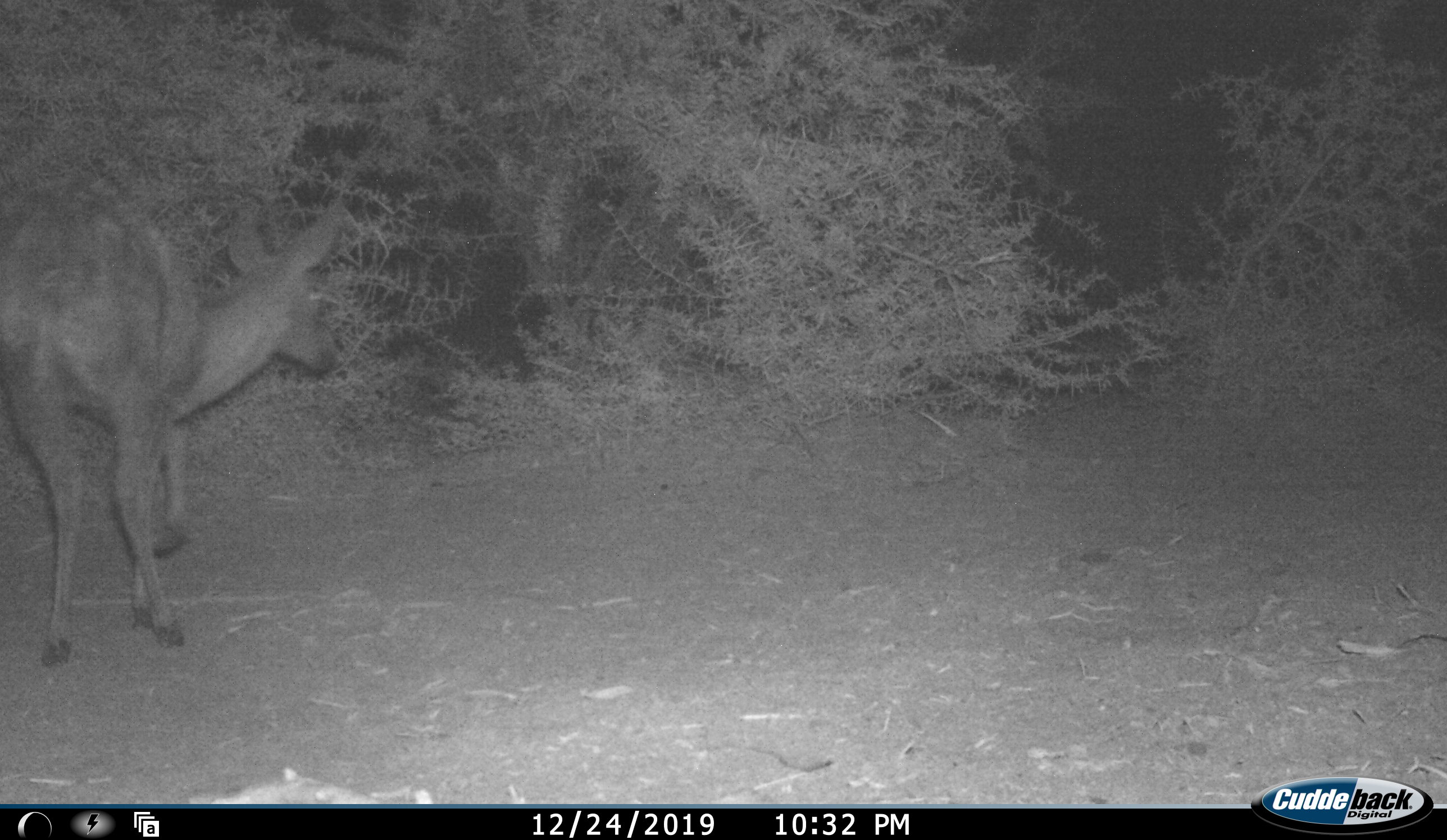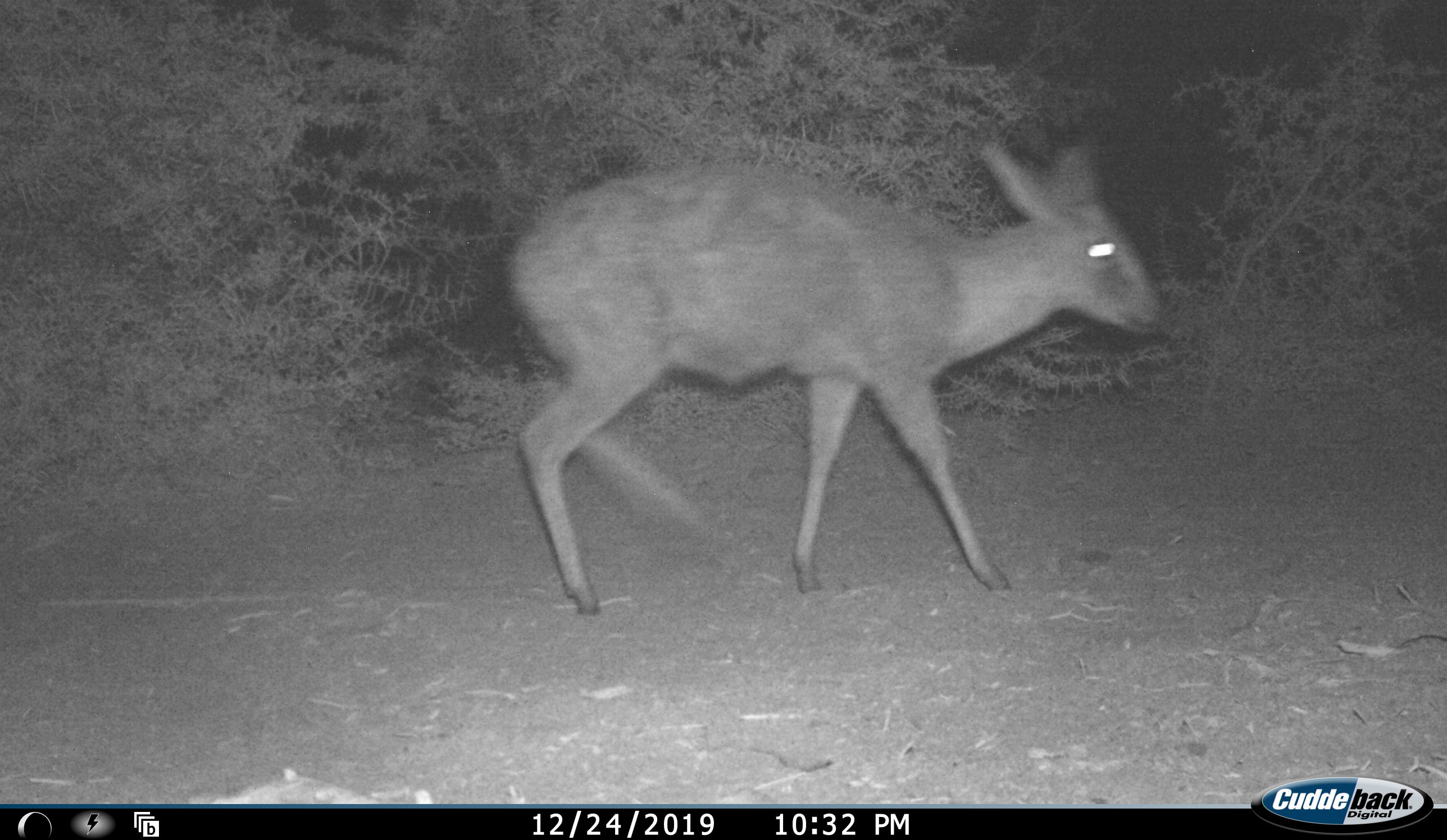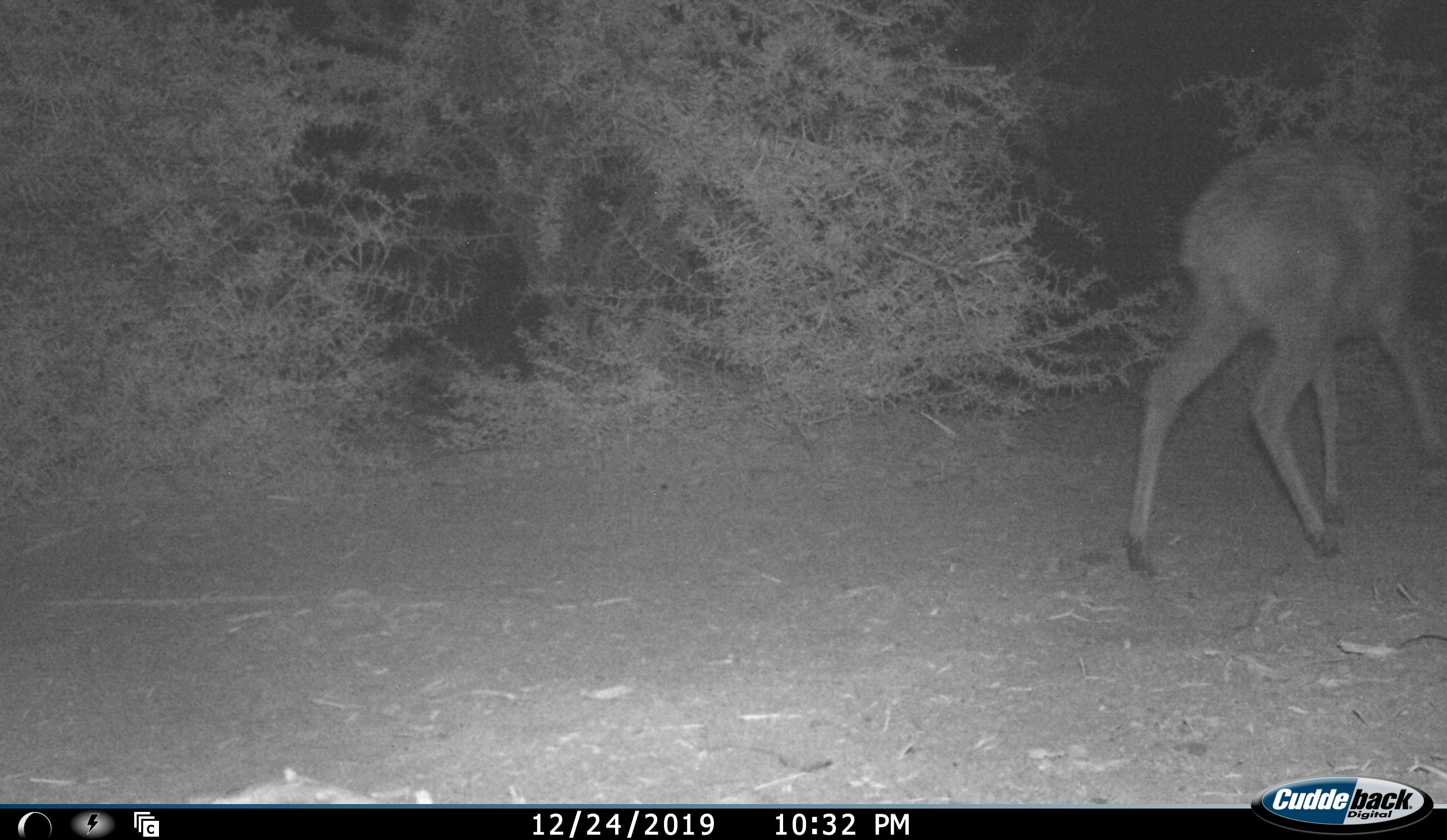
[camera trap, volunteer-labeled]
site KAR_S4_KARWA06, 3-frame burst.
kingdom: Animalia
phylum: Chordata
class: Mammalia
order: Artiodactyla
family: Bovidae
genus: Sylvicapra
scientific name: Sylvicapra grimmia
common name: common duiker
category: duikercommongrey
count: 1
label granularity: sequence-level